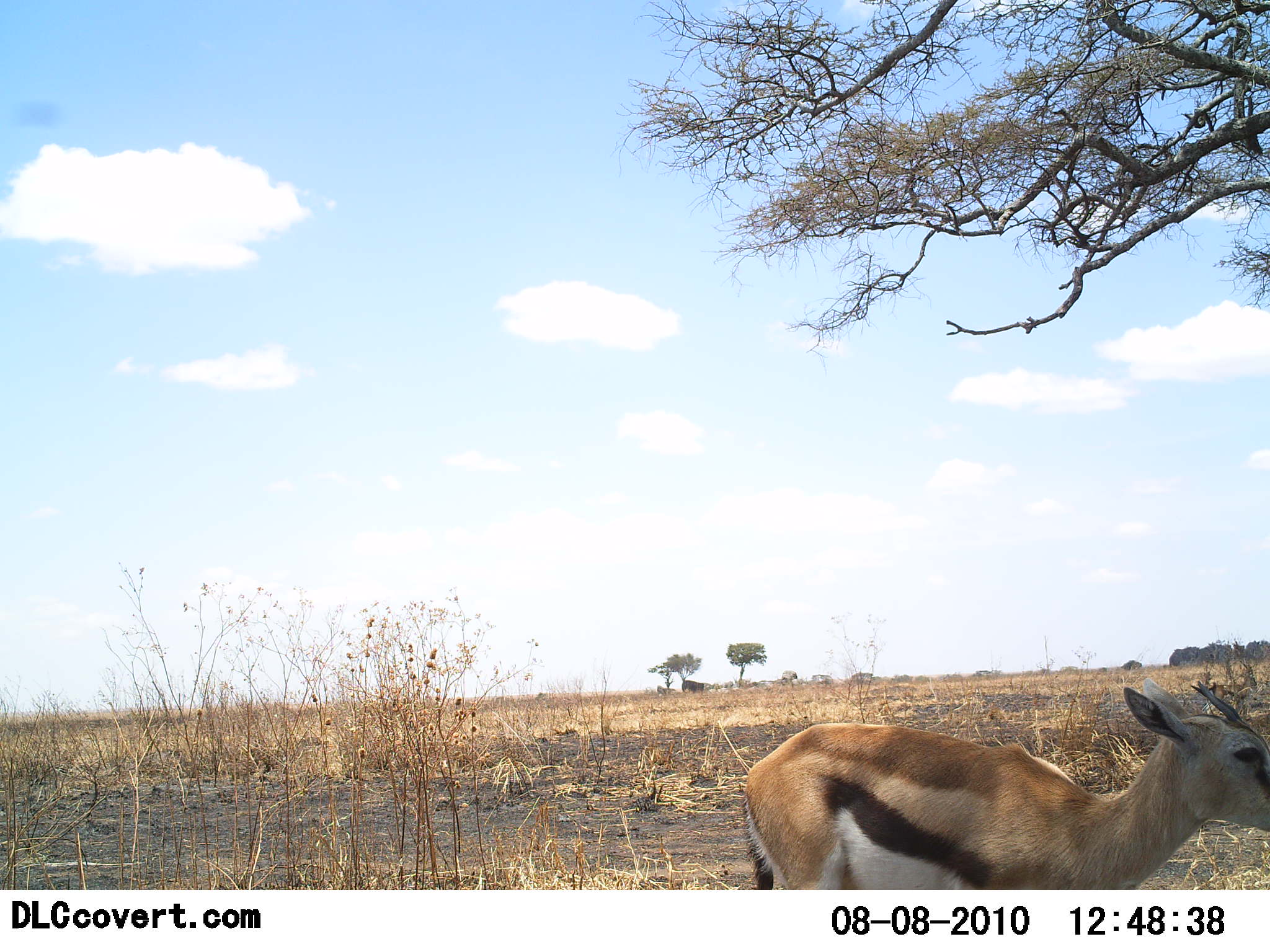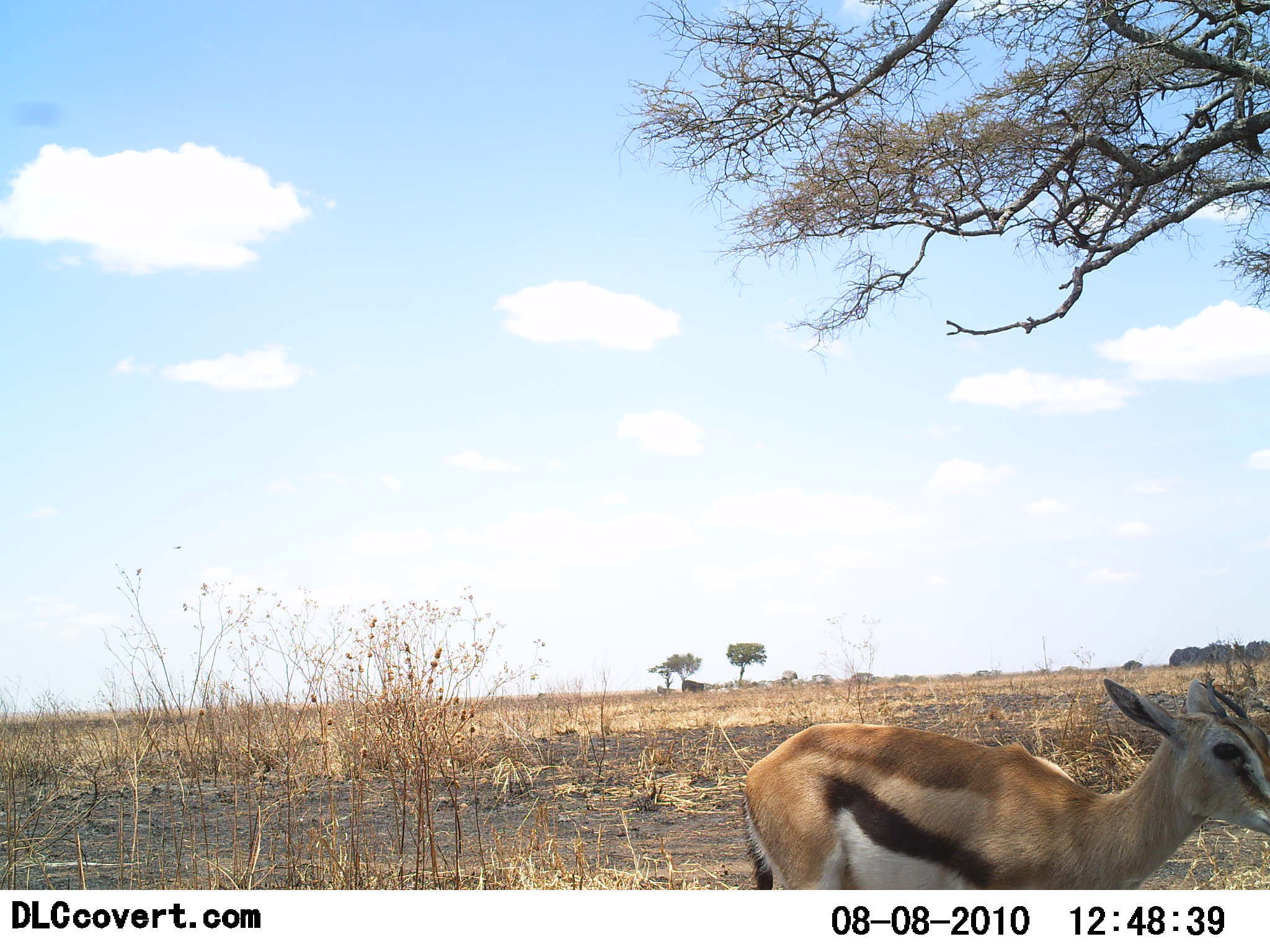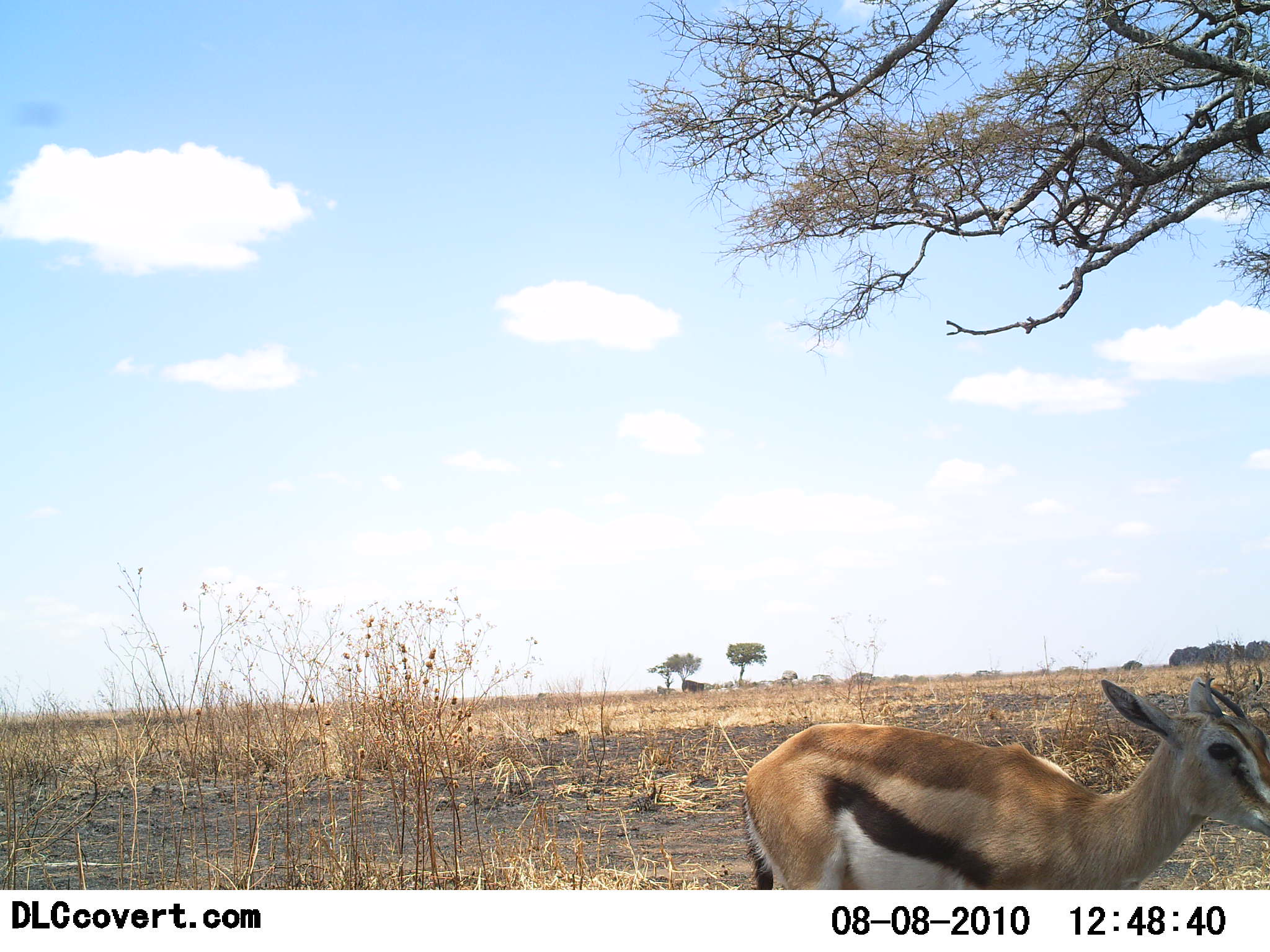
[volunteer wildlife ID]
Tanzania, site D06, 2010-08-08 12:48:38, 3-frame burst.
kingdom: Animalia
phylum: Chordata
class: Mammalia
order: Artiodactyla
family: Bovidae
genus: Eudorcas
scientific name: Eudorcas thomsonii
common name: thomson's gazelle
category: gazellethomsons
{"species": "gazellethomsons (thomson's gazelle) (Eudorcas thomsonii)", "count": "1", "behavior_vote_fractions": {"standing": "100%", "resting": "9%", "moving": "0%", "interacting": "0%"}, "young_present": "0%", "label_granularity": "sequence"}